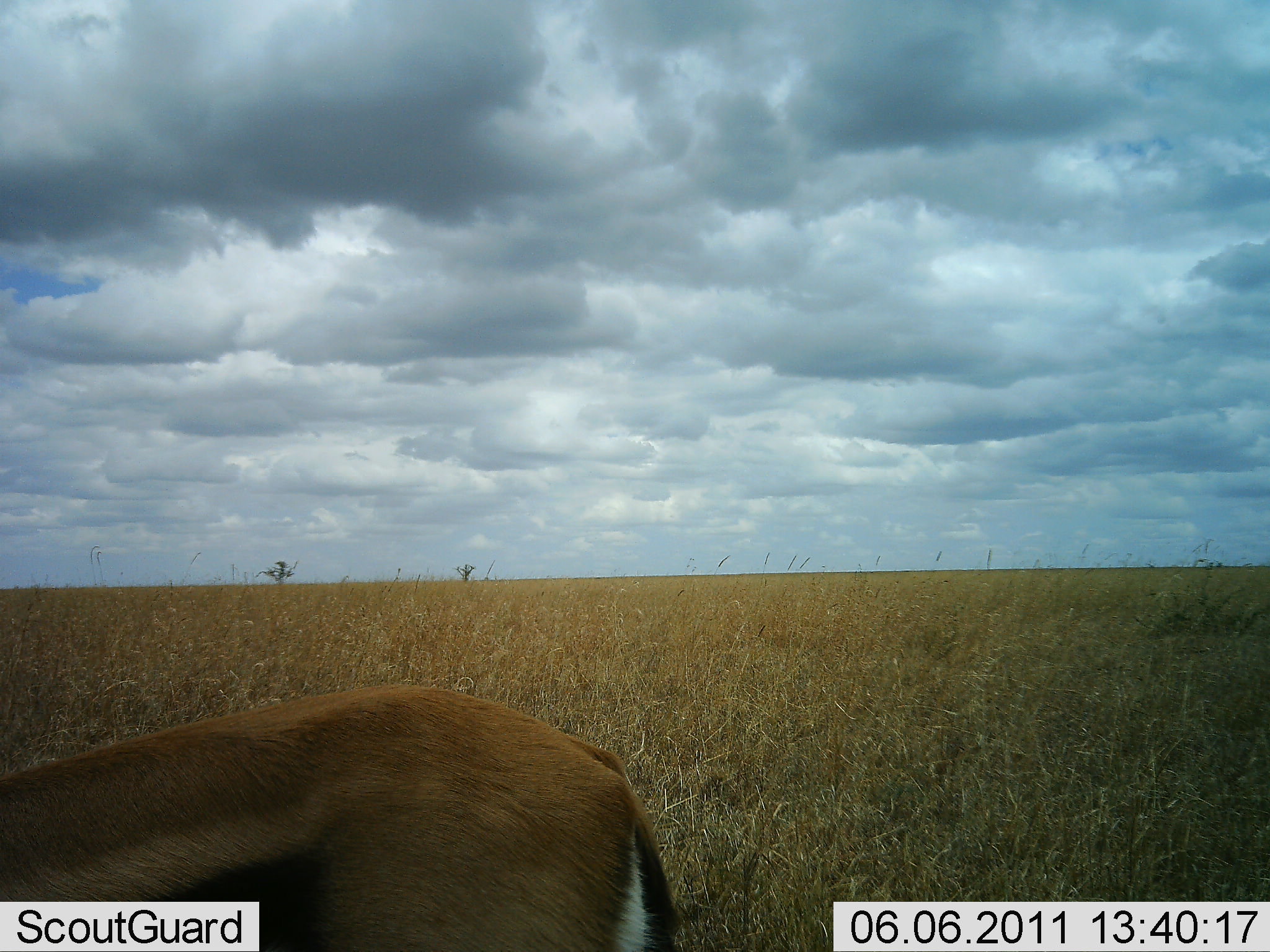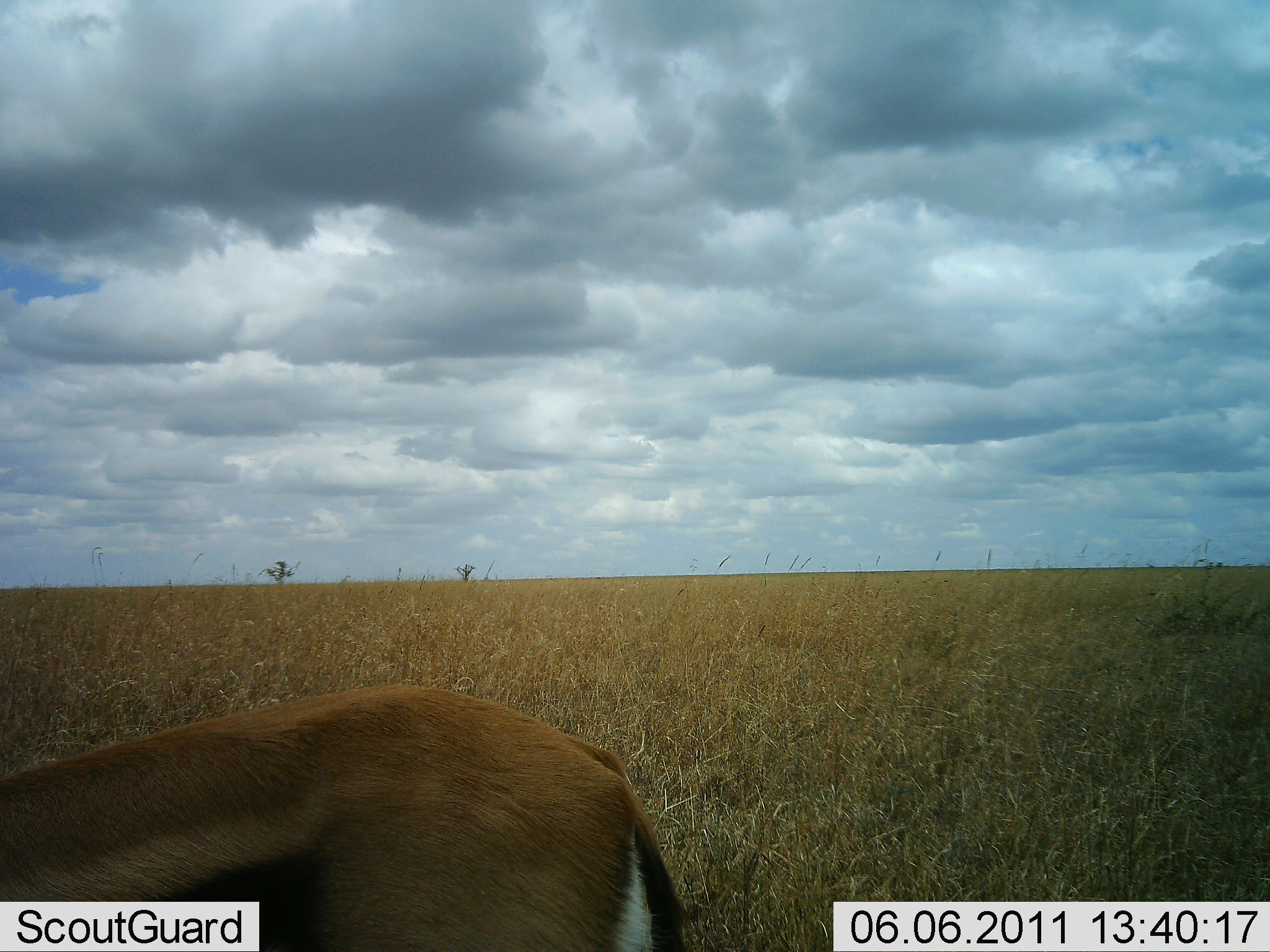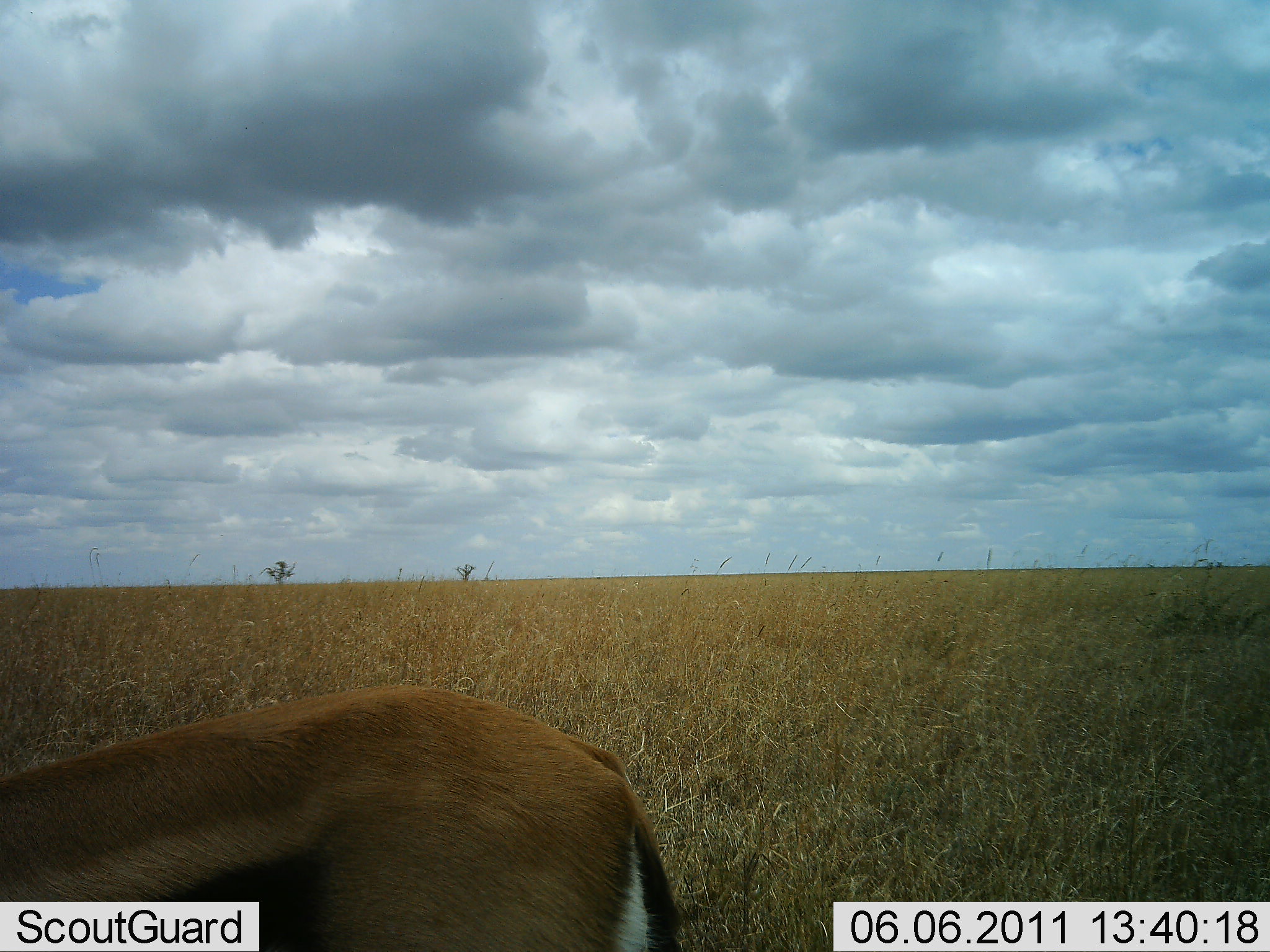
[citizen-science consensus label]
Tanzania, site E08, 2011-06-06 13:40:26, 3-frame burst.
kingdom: Animalia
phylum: Chordata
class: Mammalia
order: Artiodactyla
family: Bovidae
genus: Eudorcas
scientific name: Eudorcas thomsonii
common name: thomson's gazelle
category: gazellethomsons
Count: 1.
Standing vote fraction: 75%.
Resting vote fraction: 0%.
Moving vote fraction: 0%.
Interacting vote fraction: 0%.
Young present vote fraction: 0%.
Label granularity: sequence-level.